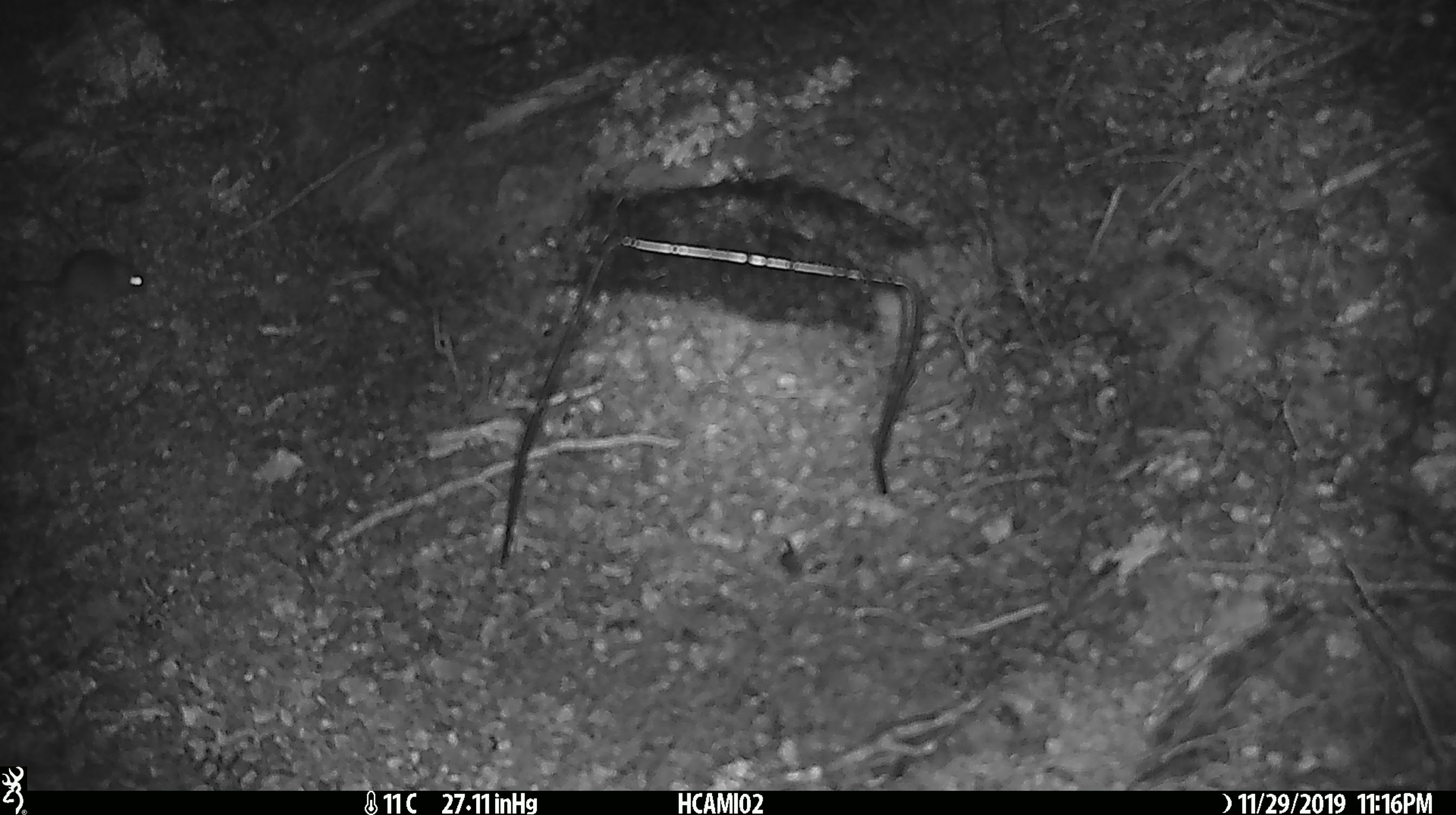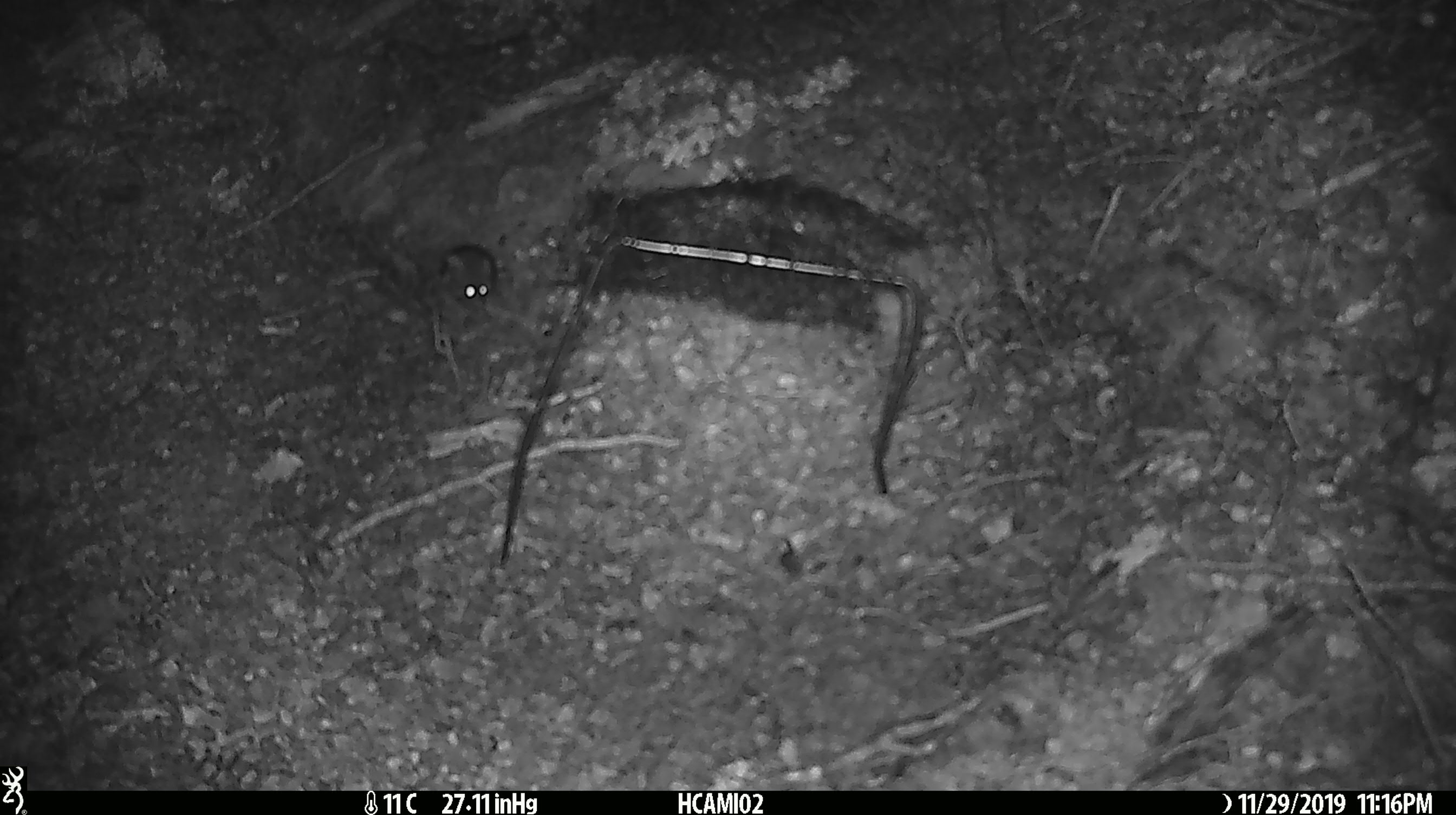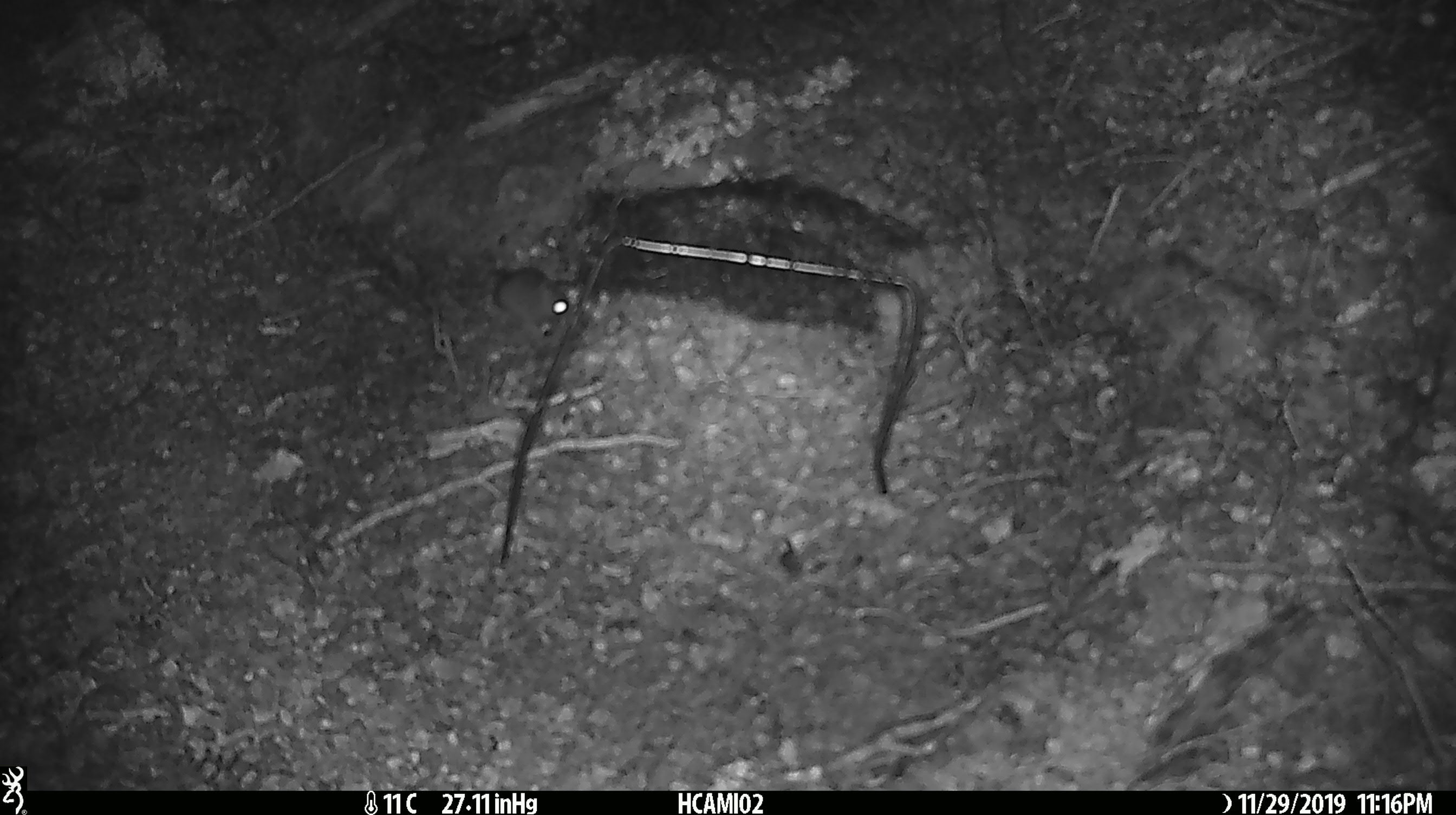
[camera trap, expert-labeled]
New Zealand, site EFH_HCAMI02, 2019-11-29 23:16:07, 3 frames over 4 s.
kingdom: Animalia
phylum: Chordata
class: Mammalia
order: Rodentia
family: Muridae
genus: Mus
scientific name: Mus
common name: mouse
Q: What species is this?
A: Mouse (Mus).